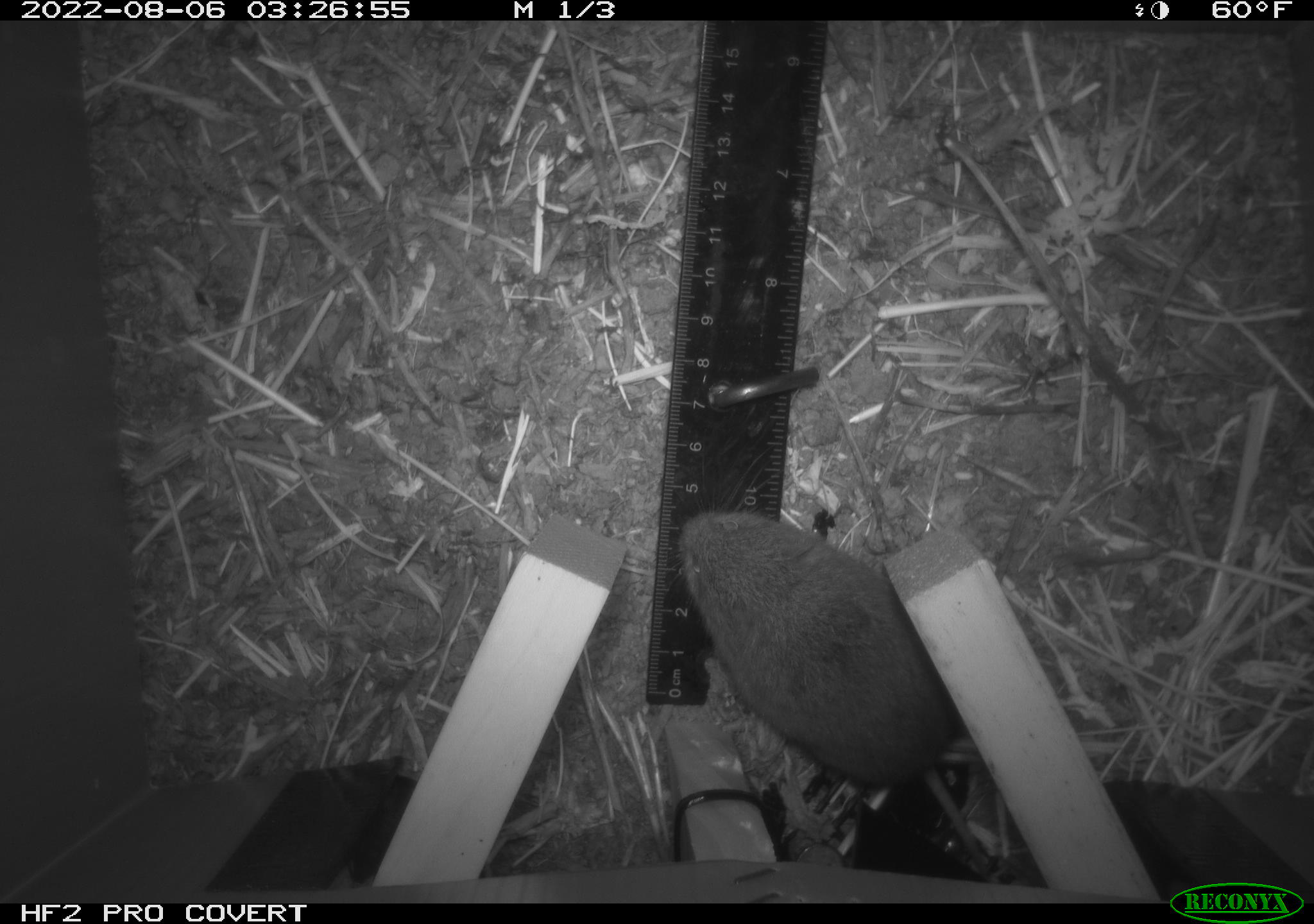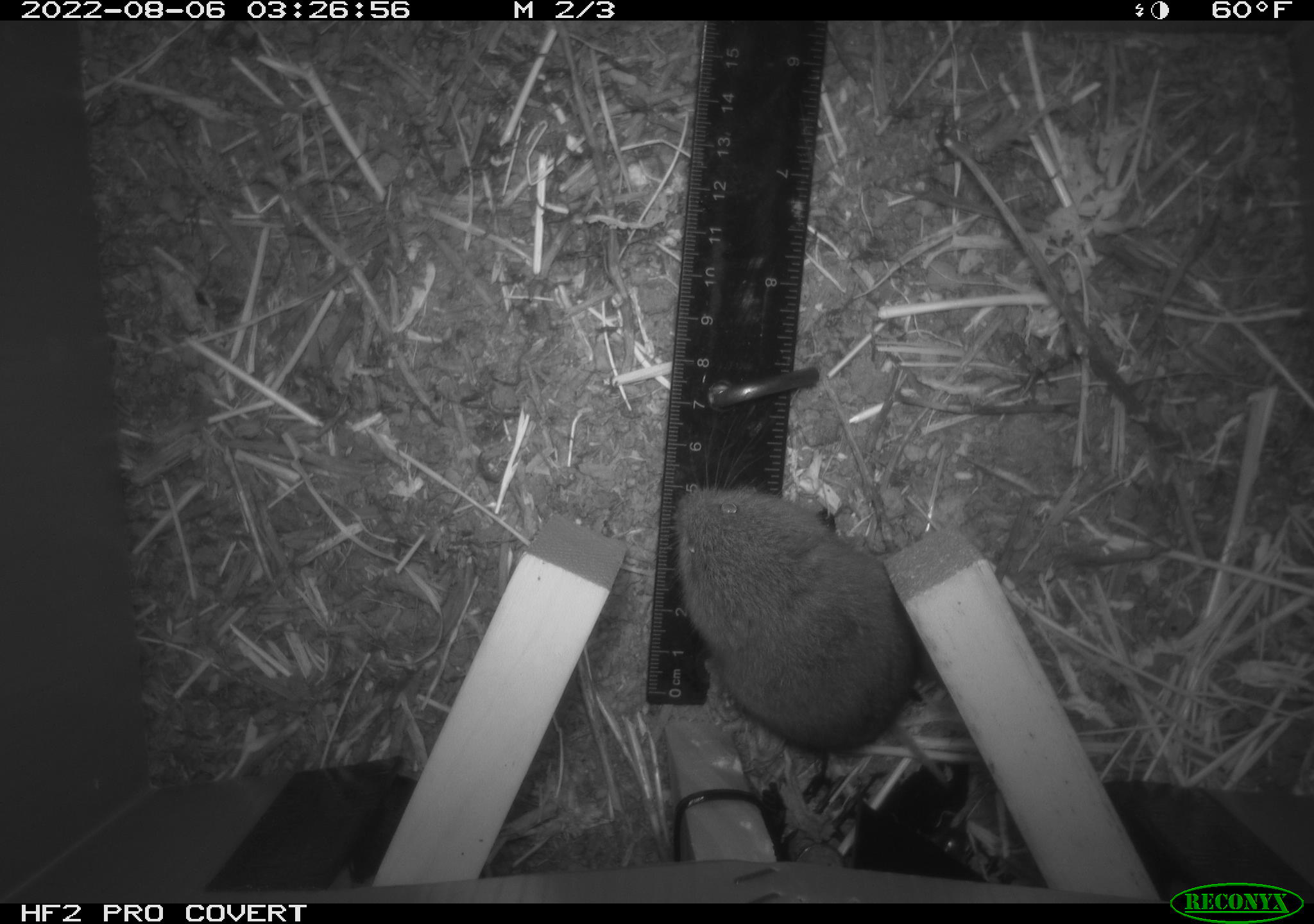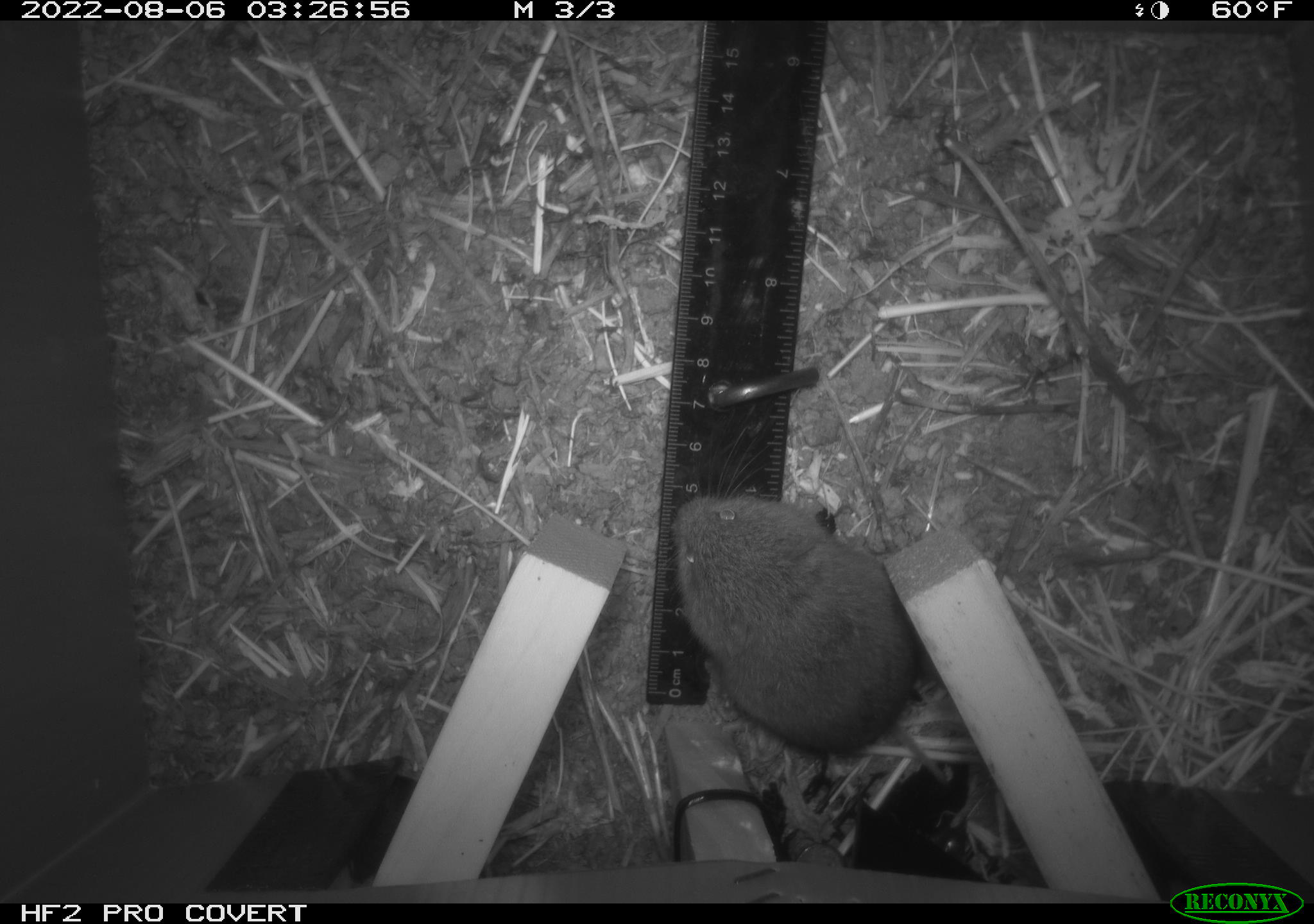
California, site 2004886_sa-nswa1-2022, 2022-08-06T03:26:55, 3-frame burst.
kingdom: Animalia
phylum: Chordata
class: Mammalia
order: Rodentia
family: Cricetidae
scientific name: Cricetidae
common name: hamsters, voles, lemmings, and allies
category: cricetidae family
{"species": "cricetidae family (hamsters, voles, lemmings, and allies) (Cricetidae)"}